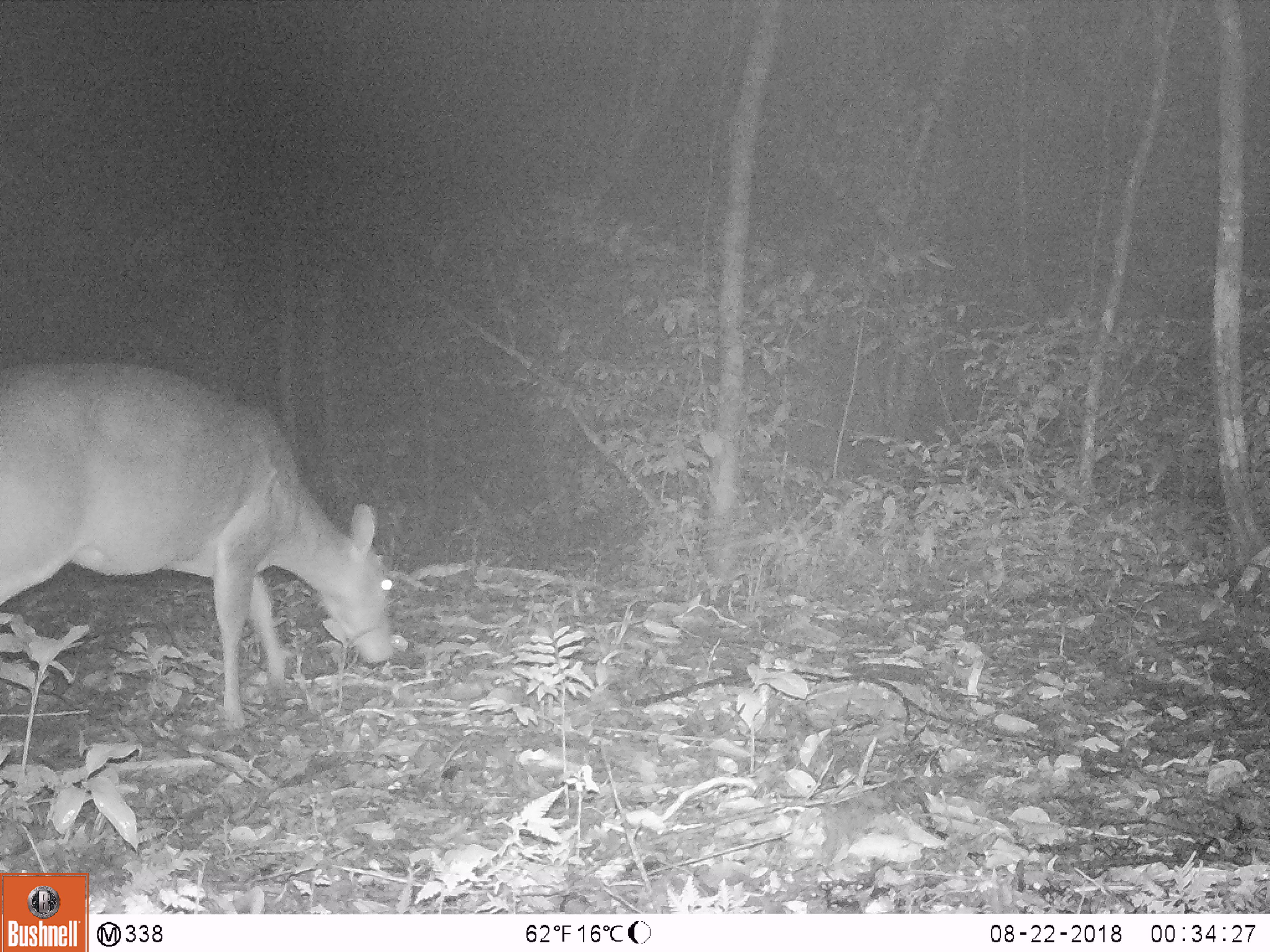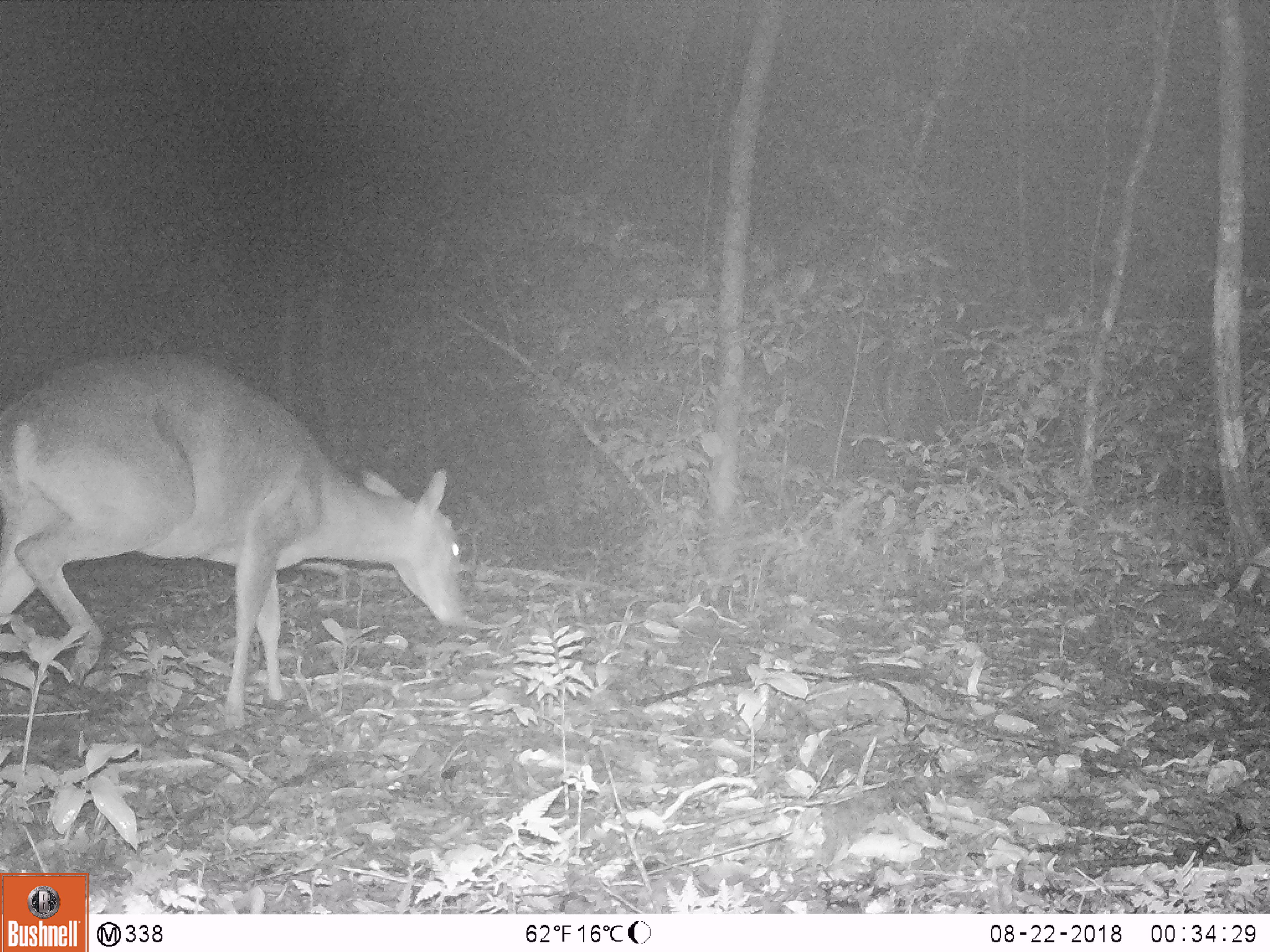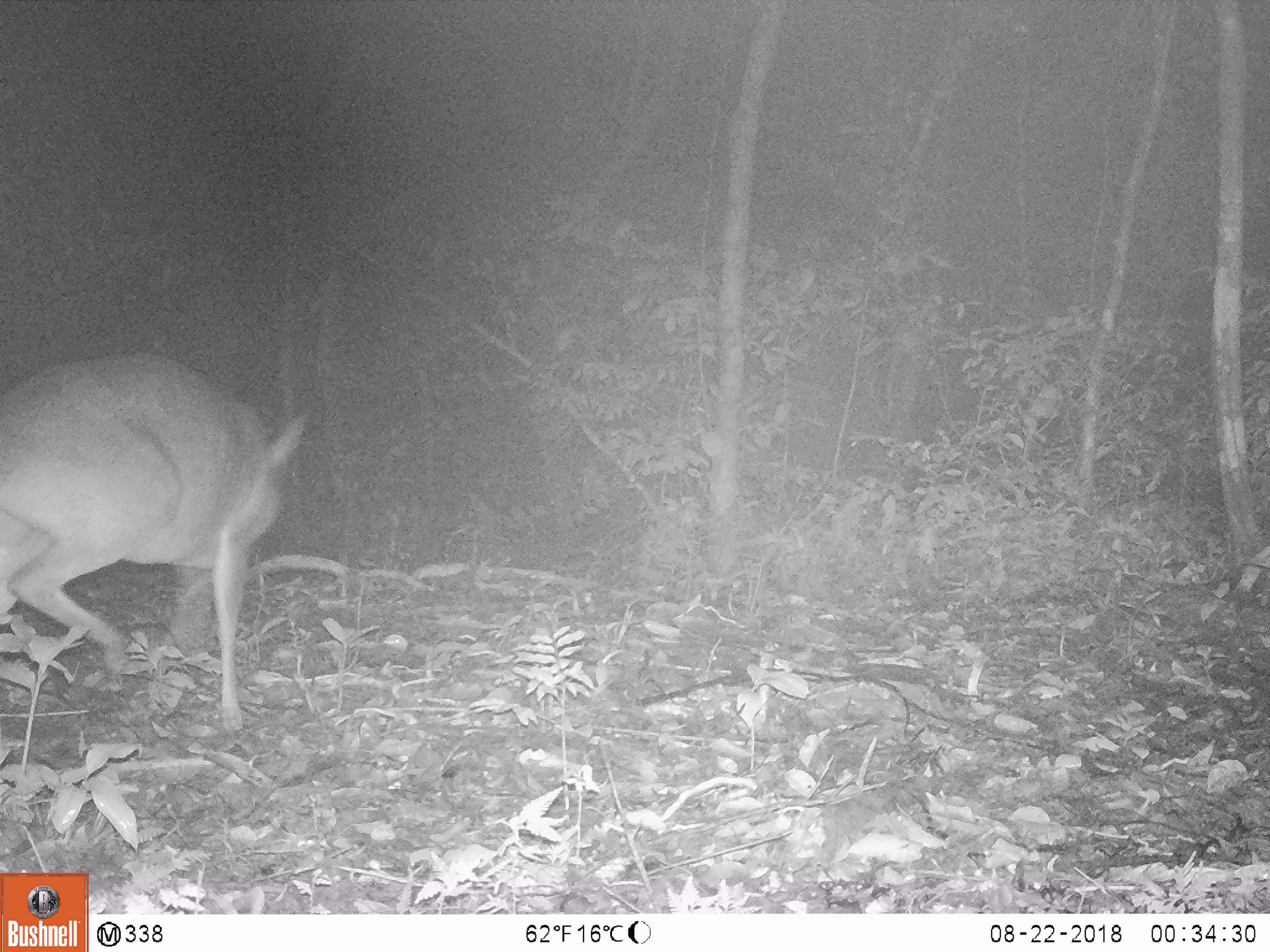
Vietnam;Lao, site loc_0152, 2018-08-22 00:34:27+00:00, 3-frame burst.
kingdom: Animalia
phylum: Chordata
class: Mammalia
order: Artiodactyla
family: Cervidae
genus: Muntiacus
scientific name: Muntiacus vuquangensis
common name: large-antlered muntjac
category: large antlered muntjac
Large antlered muntjac (large-antlered muntjac) (Muntiacus vuquangensis). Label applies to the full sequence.